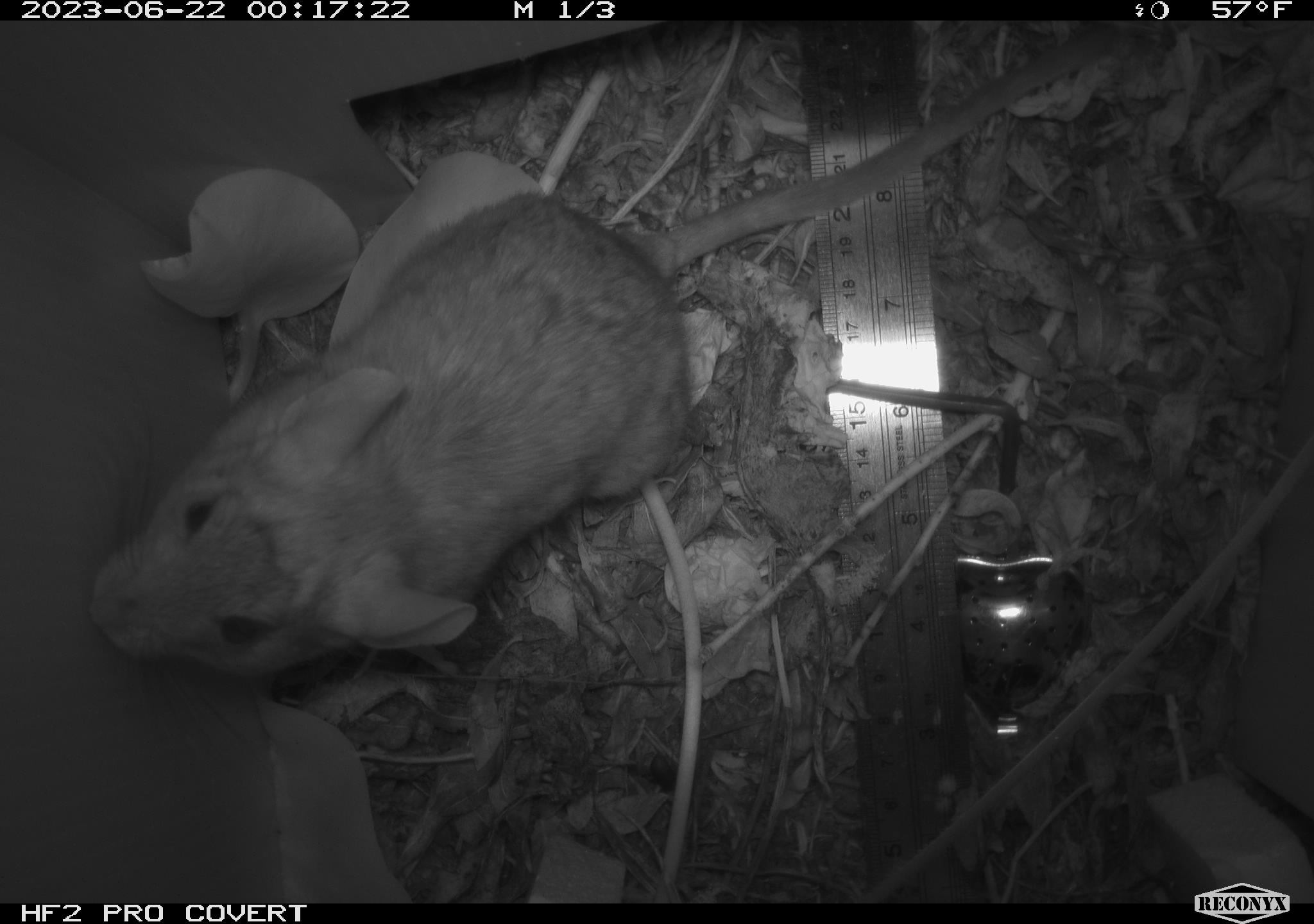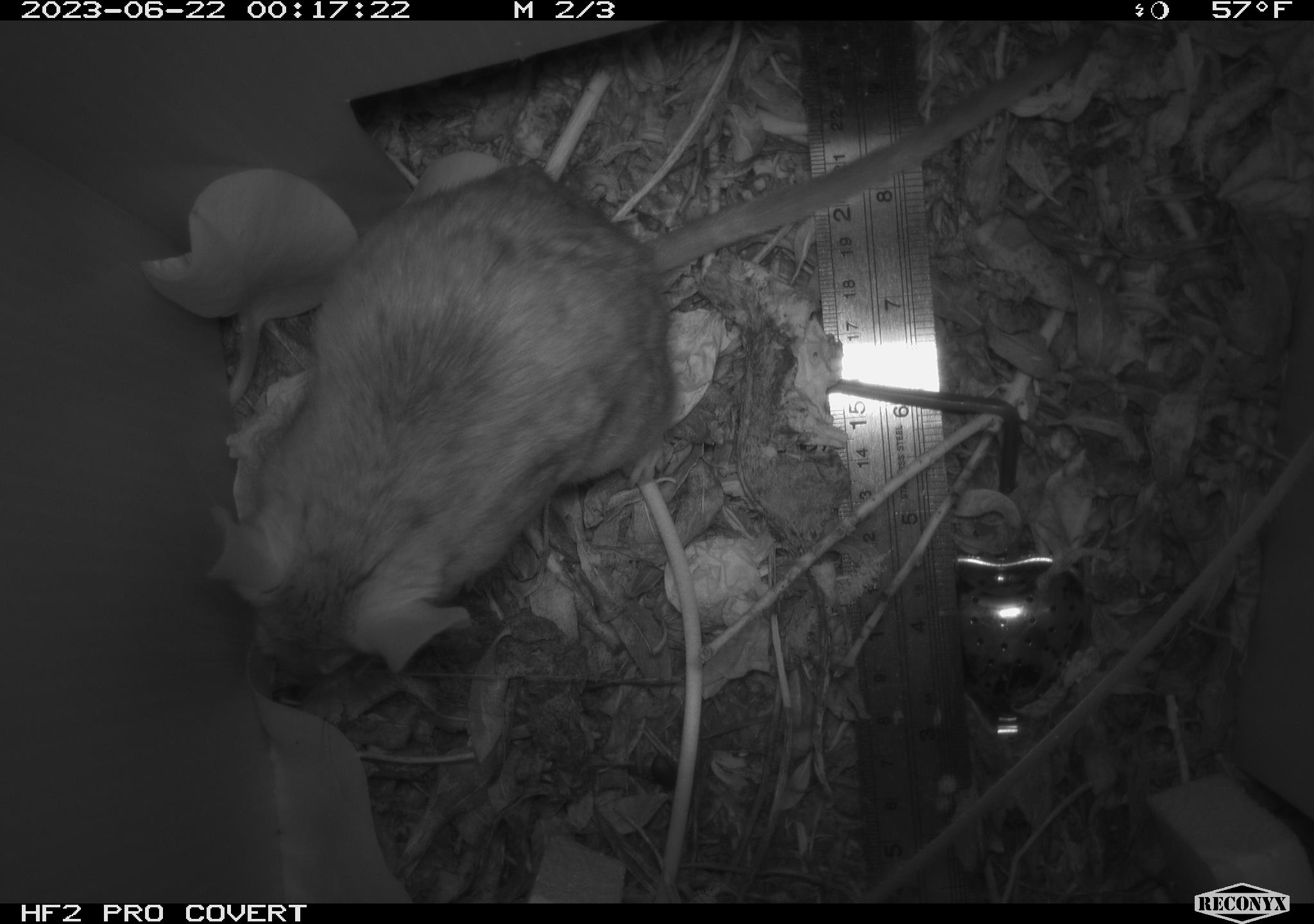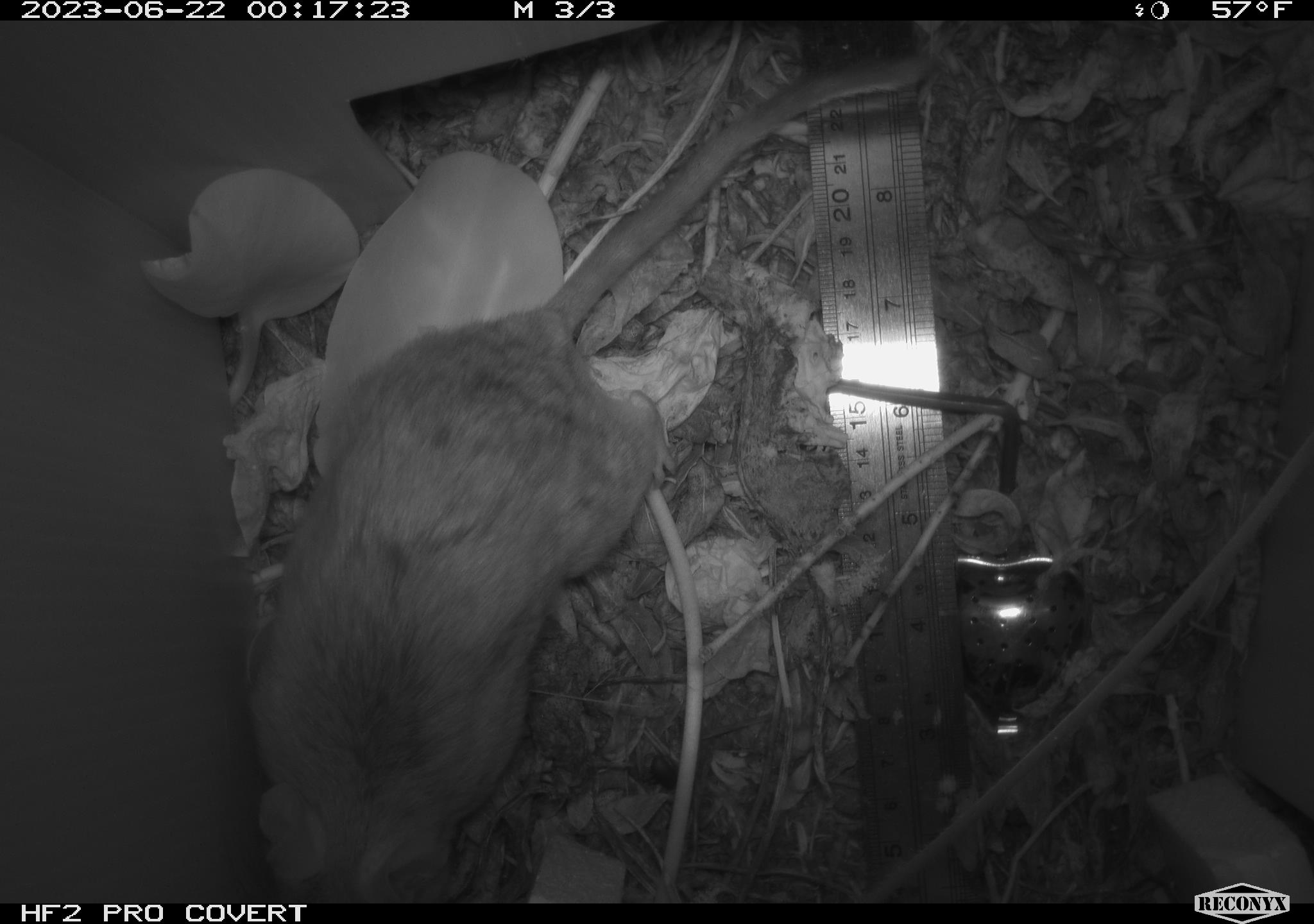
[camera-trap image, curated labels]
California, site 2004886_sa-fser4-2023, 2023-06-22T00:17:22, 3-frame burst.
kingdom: Animalia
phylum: Chordata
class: Mammalia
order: Rodentia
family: Cricetidae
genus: Neotoma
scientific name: Neotoma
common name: pack rat or woodrat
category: neotoma species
Neotoma species (pack rat or woodrat) (Neotoma).